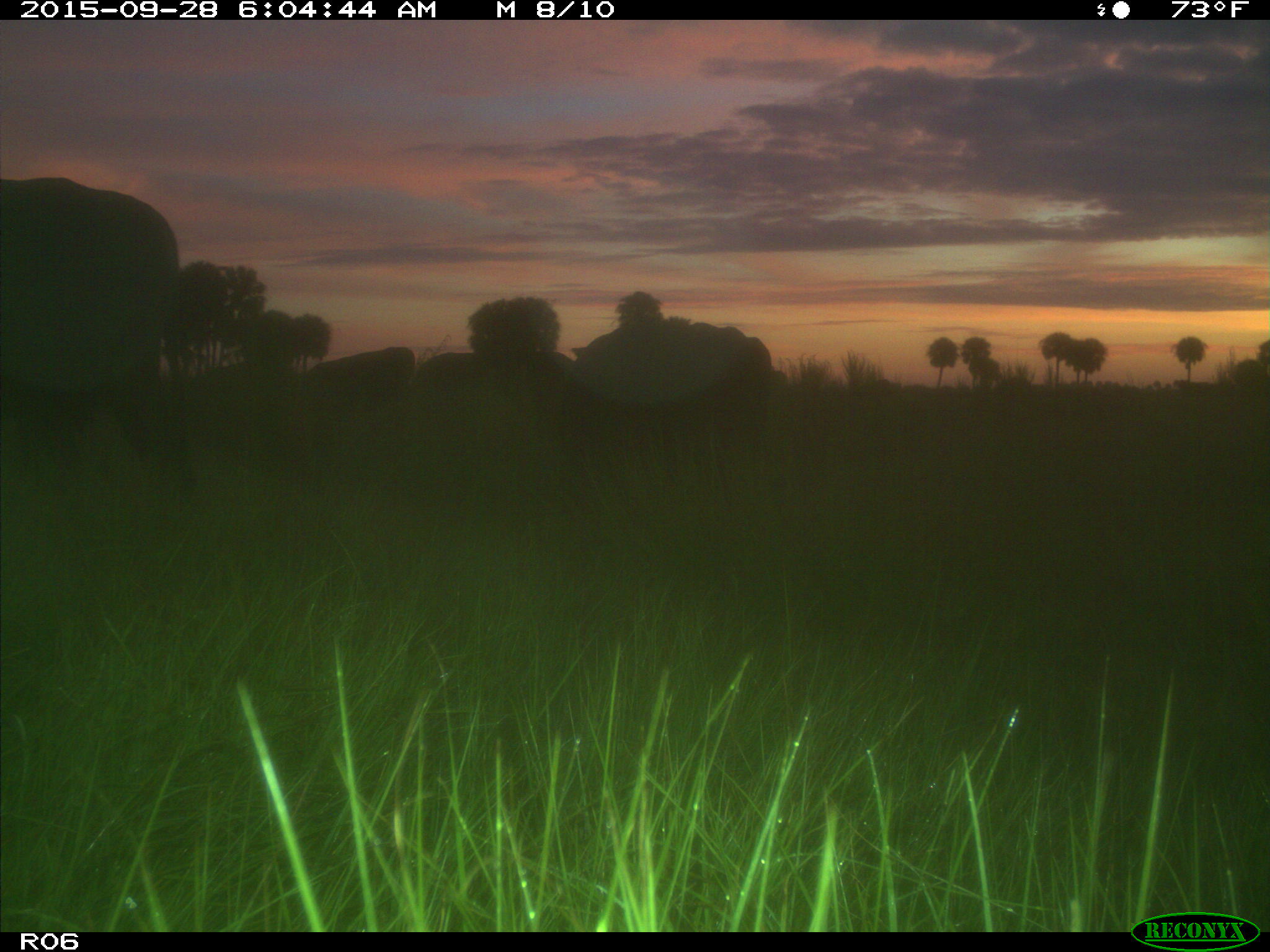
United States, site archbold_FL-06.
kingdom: Animalia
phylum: Chordata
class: Mammalia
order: Artiodactyla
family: Bovidae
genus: Bos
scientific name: Bos taurus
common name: domestic cow